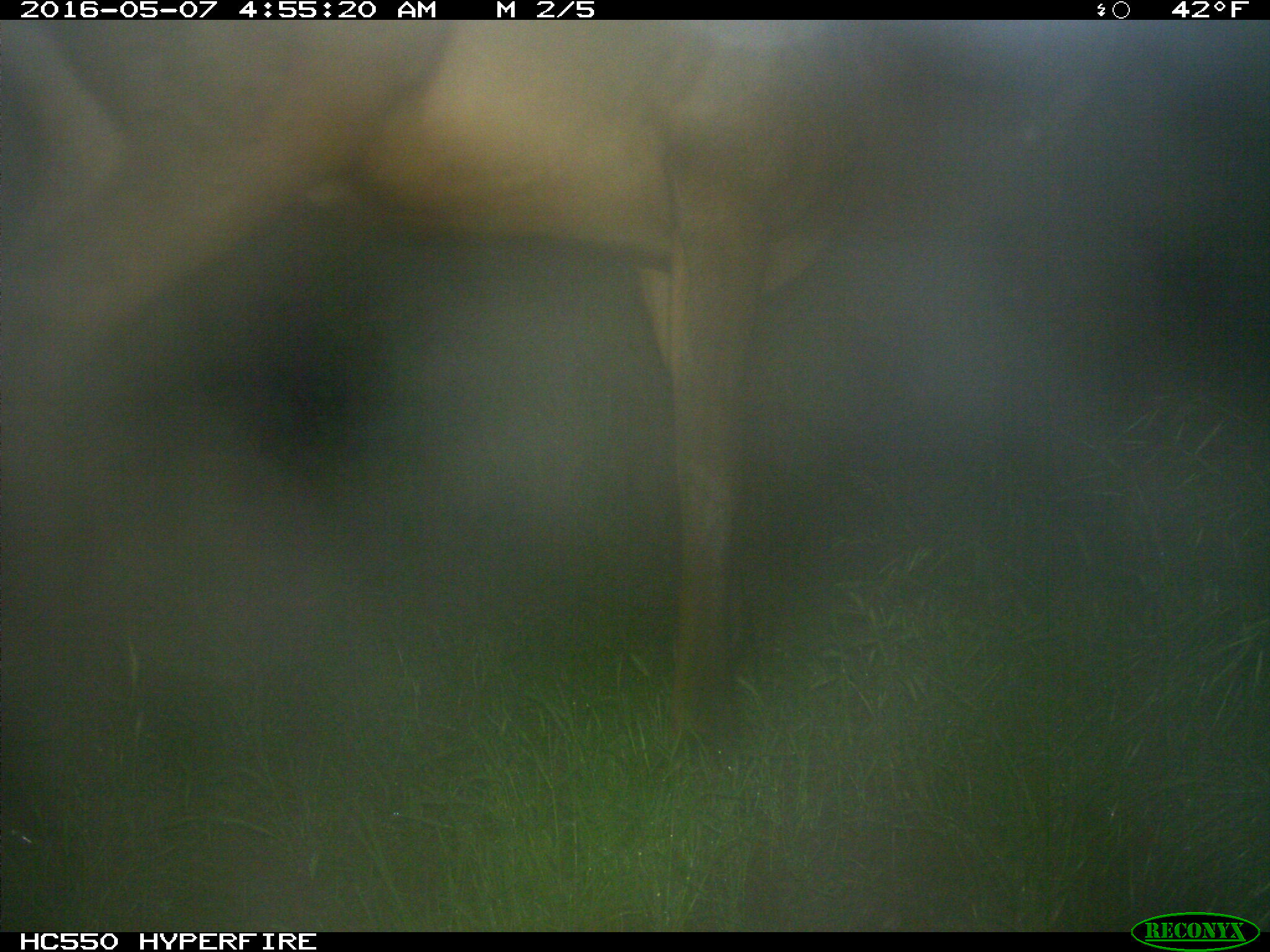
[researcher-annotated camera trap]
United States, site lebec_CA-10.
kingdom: Animalia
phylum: Chordata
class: Mammalia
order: Artiodactyla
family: Cervidae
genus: Cervus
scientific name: Cervus canadensis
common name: elk